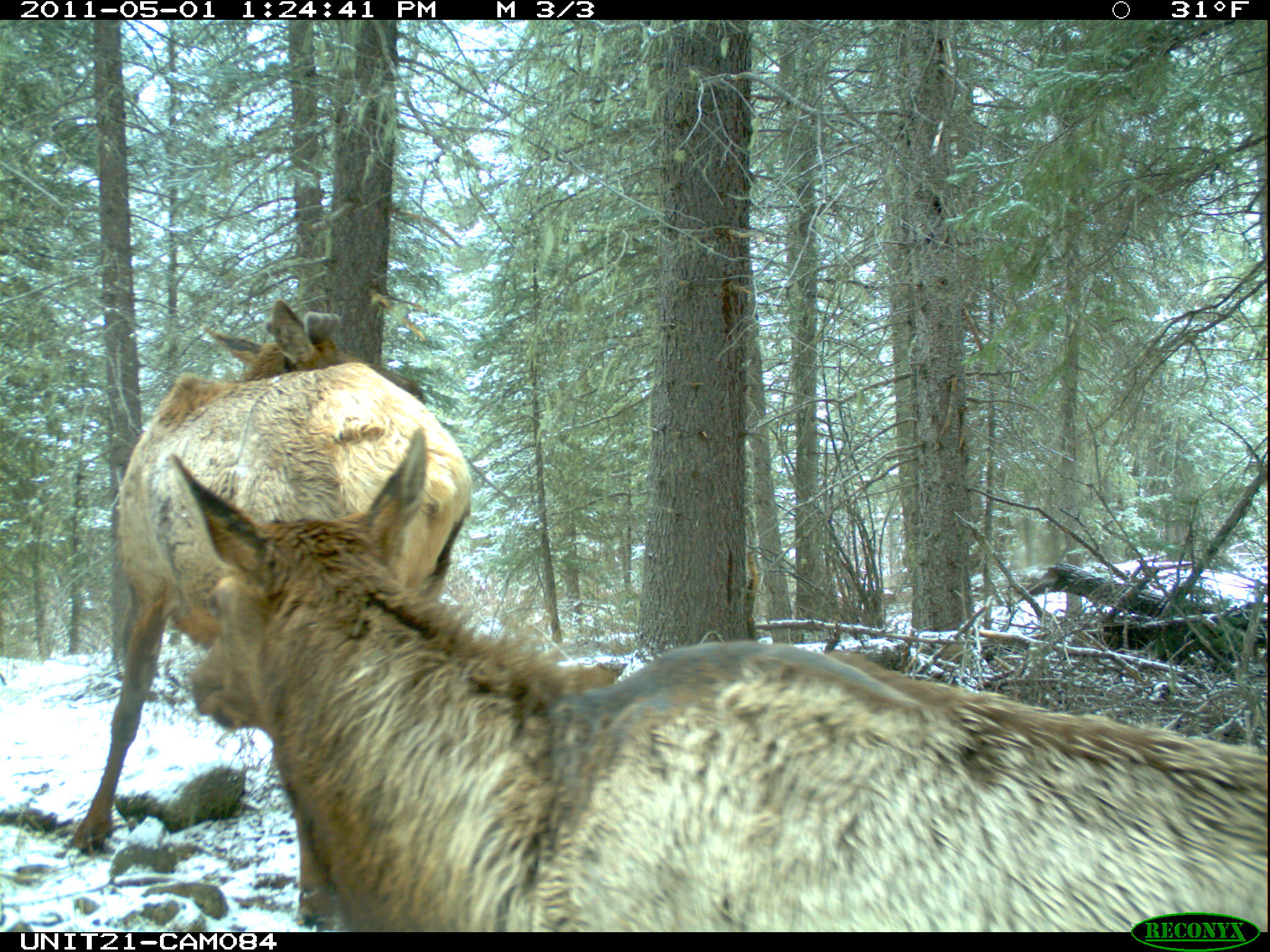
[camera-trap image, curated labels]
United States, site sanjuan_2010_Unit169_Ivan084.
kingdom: Animalia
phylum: Chordata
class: Mammalia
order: Artiodactyla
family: Cervidae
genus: Cervus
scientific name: Cervus elaphus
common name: red deer